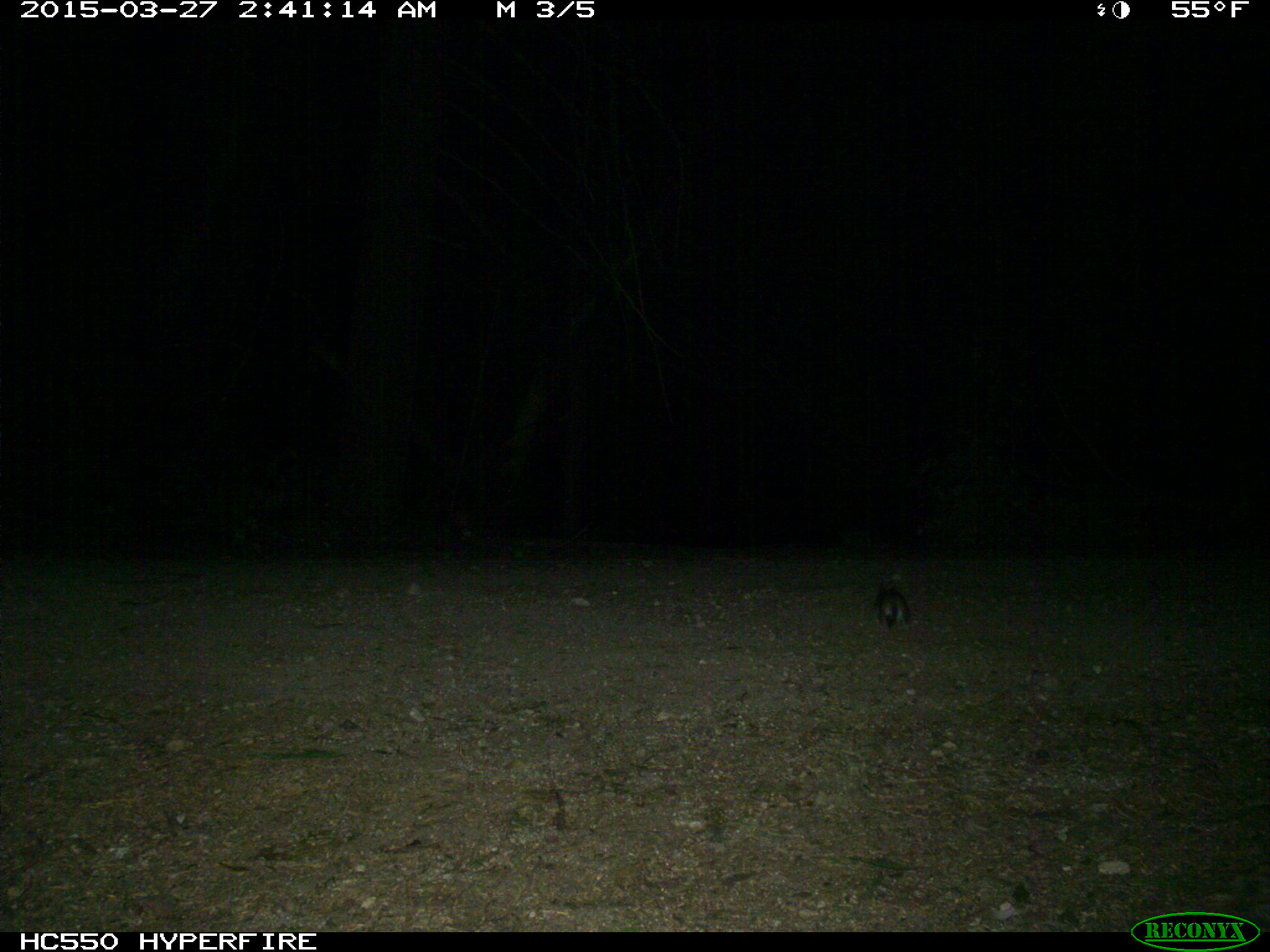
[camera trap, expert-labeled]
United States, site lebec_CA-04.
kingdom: Animalia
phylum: Chordata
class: Mammalia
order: Rodentia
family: Cricetidae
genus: Neotoma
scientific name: Neotoma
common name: pack rat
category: unidentified pack rat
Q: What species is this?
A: Unidentified pack rat (pack rat) (Neotoma).